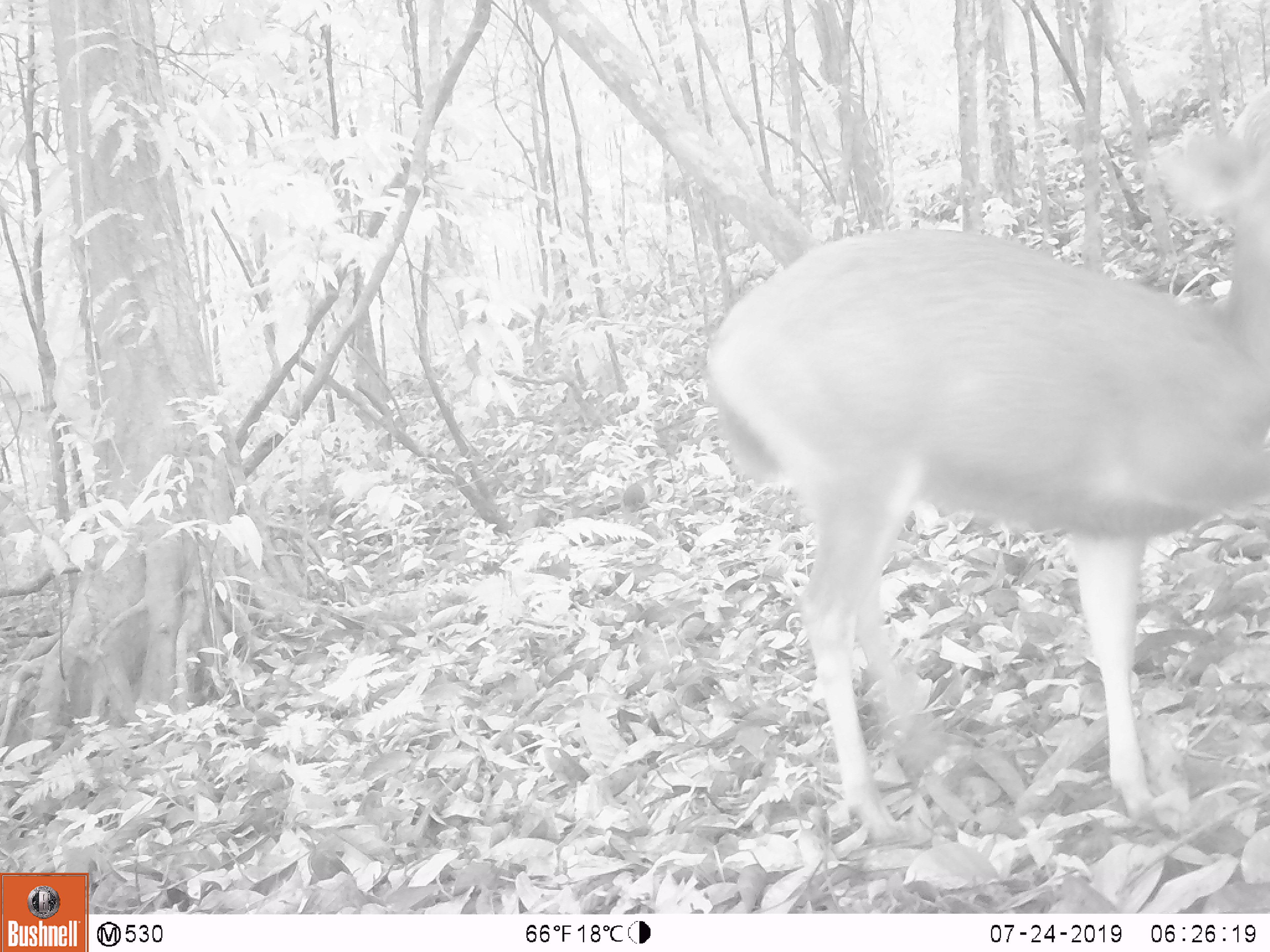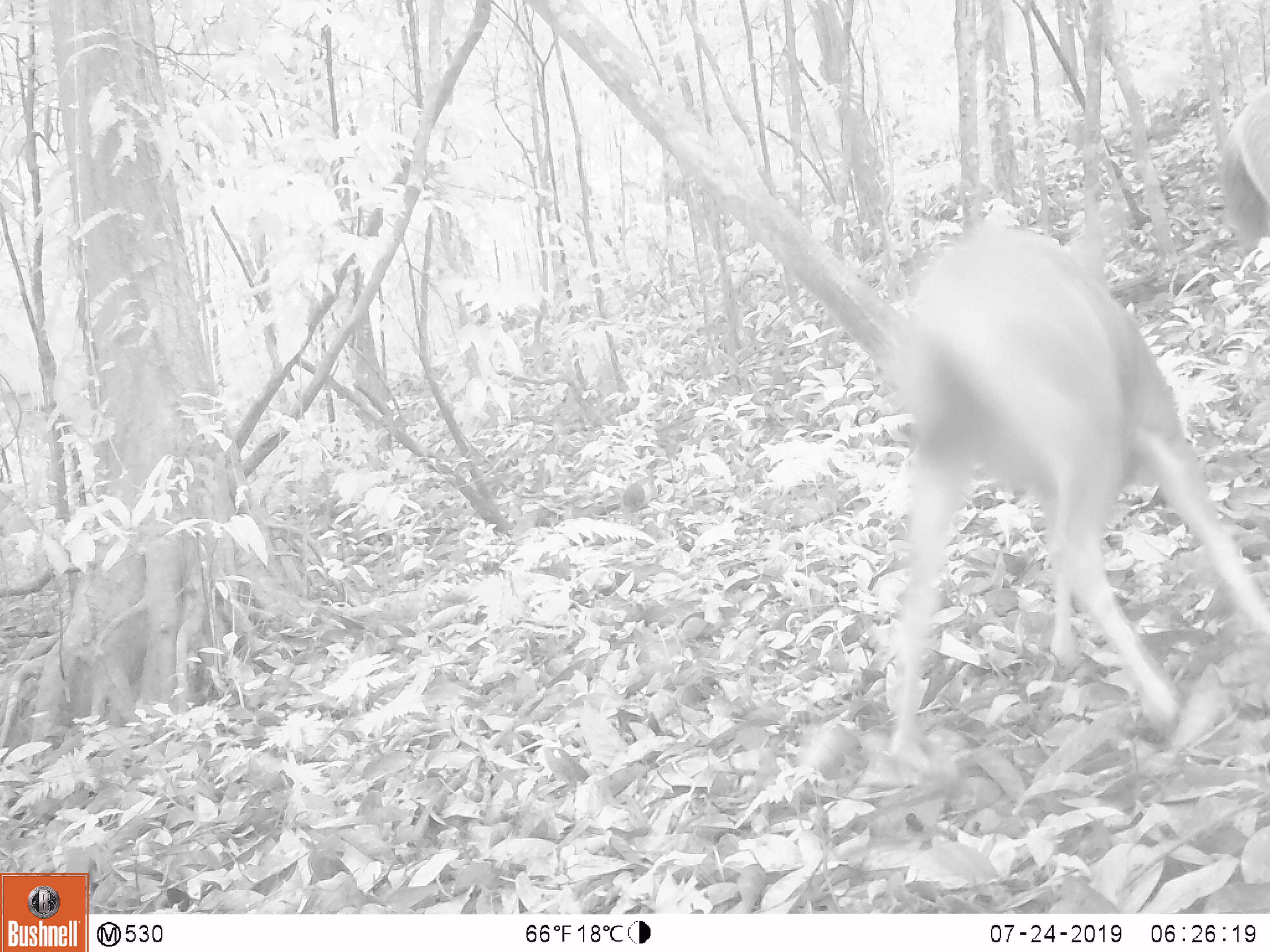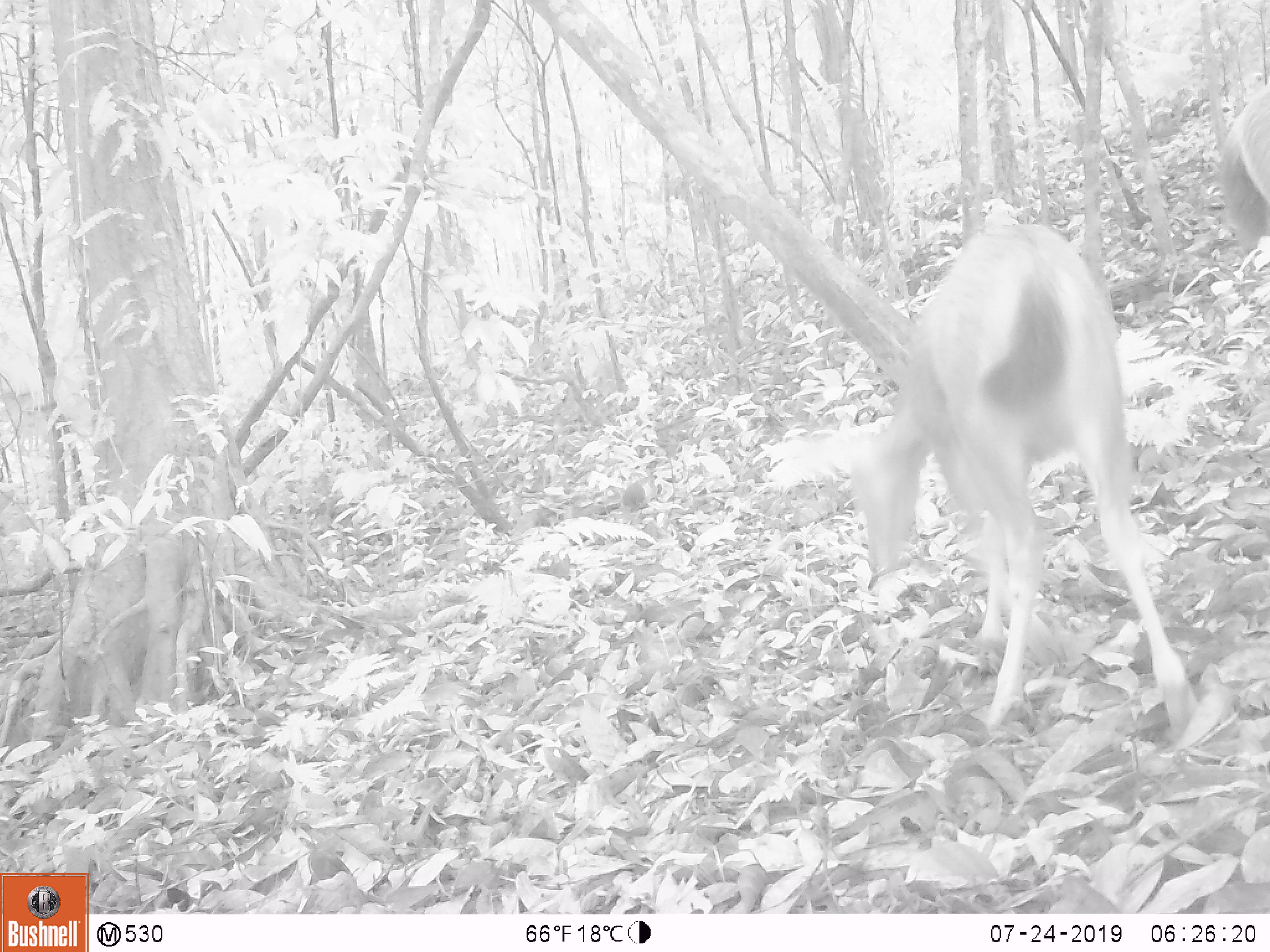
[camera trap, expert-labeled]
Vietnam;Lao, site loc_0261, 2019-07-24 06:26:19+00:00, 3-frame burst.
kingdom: Animalia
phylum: Chordata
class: Mammalia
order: Artiodactyla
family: Cervidae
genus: Rusa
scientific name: Rusa unicolor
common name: sambar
Sambar (Rusa unicolor). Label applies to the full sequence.